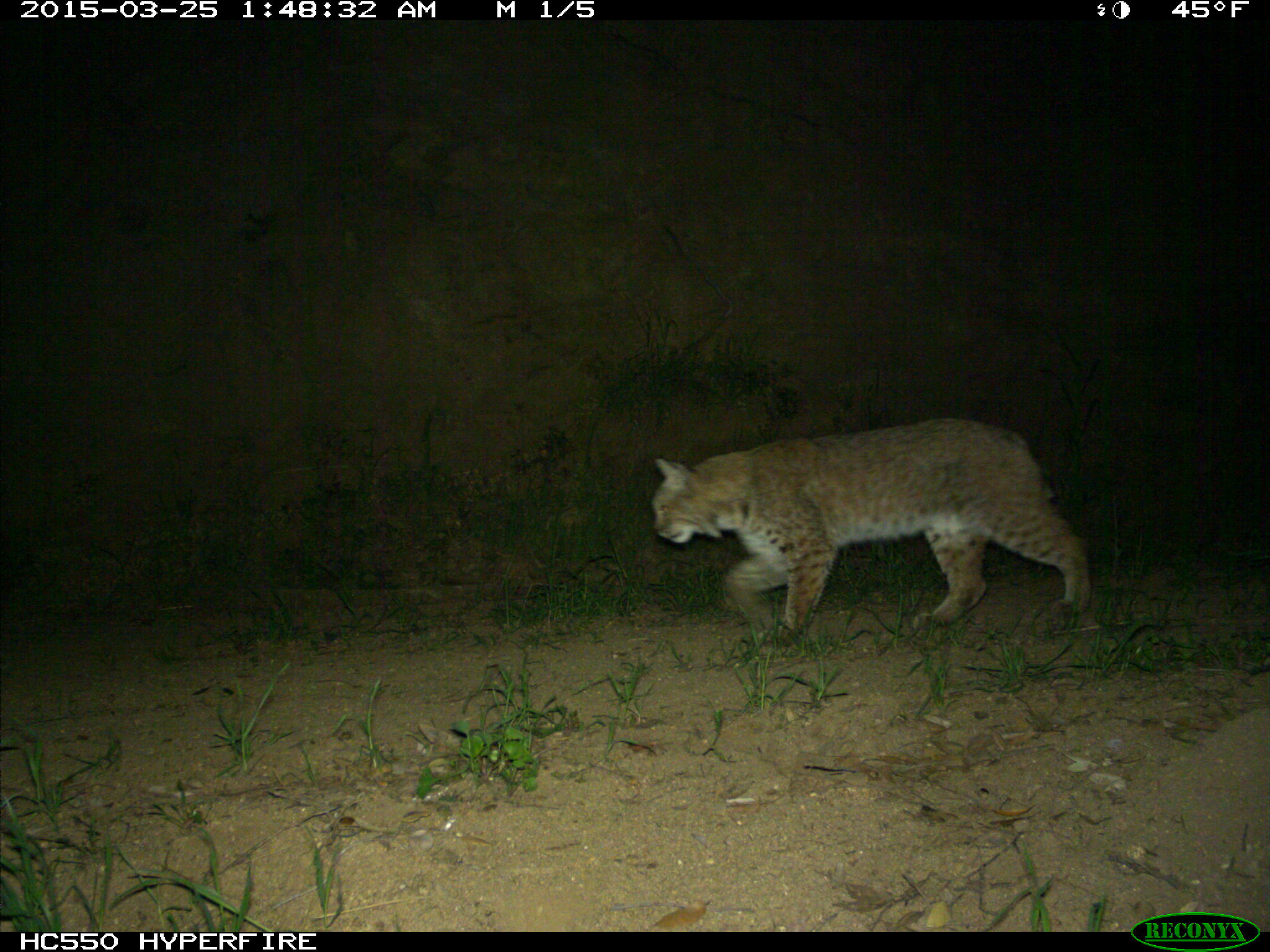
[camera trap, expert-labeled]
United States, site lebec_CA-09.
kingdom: Animalia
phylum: Chordata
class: Mammalia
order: Carnivora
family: Felidae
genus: Lynx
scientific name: Lynx rufus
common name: bobcat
Lynx rufus (bobcat).